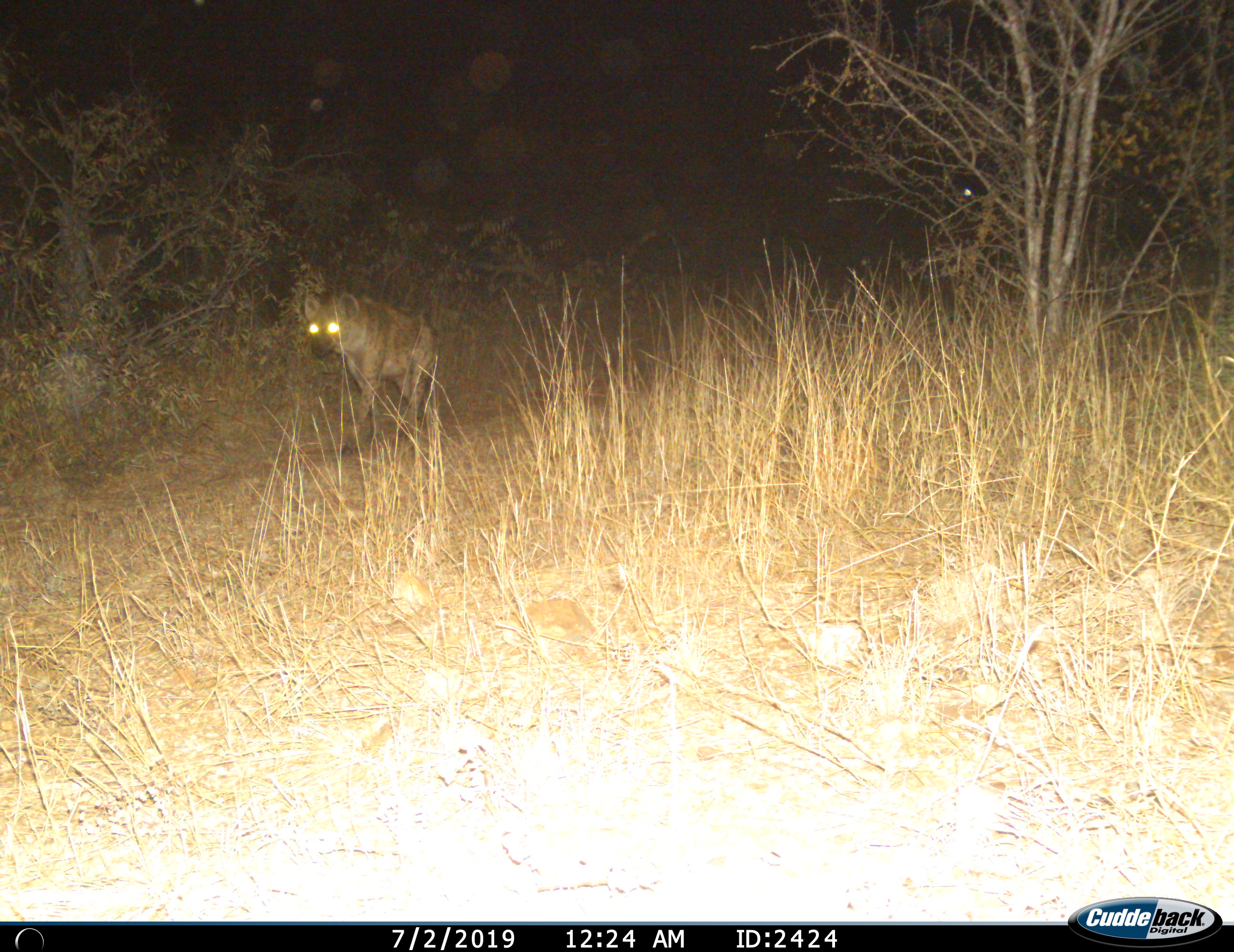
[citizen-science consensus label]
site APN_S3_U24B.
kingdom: Animalia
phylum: Chordata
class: Mammalia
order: Carnivora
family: Hyaenidae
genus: Crocuta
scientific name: Crocuta crocuta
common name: spotted hyena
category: hyenaspotted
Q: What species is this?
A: Hyenaspotted (spotted hyena) (Crocuta crocuta).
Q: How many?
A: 1.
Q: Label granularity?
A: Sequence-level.